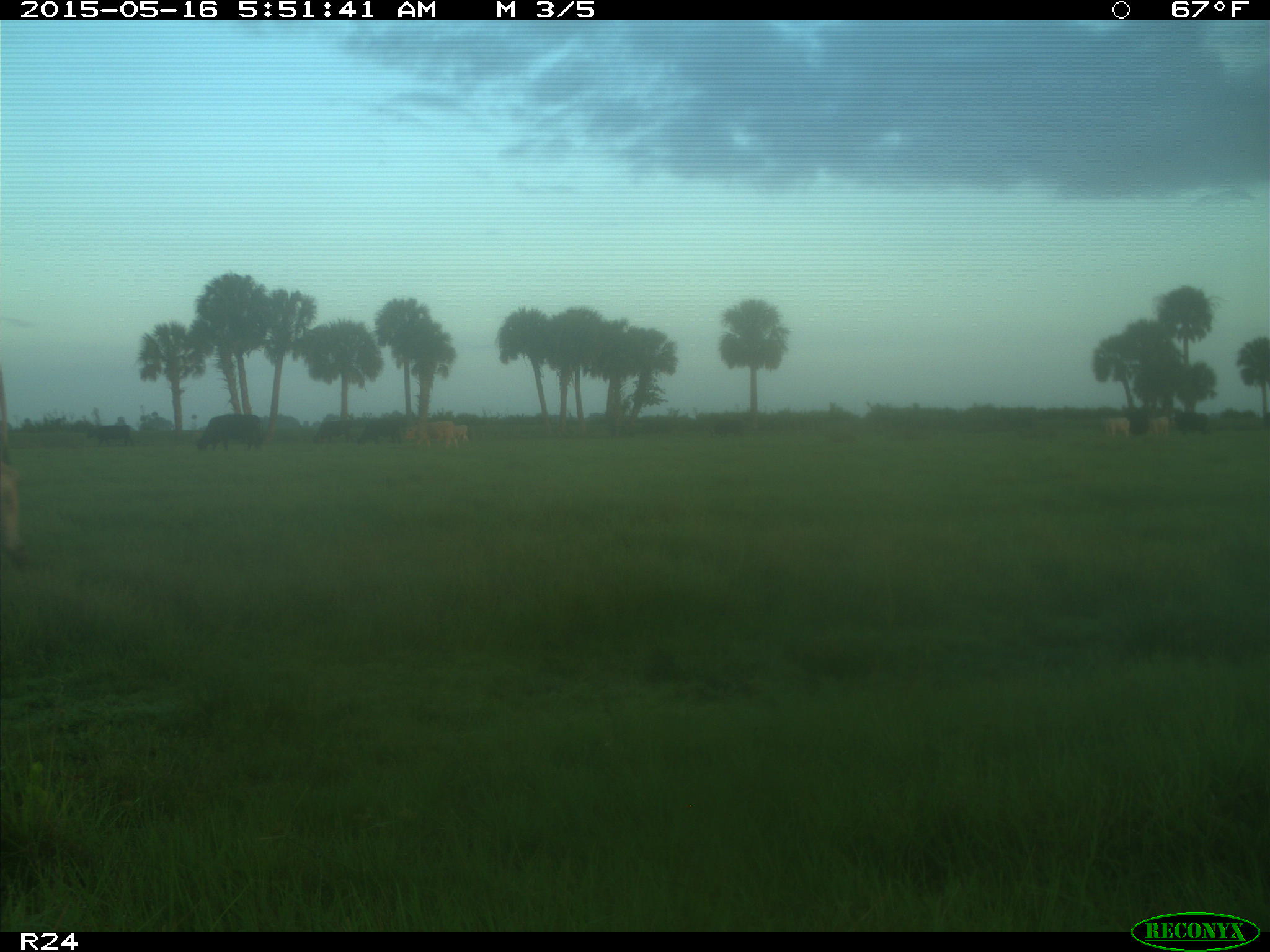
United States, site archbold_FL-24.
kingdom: Animalia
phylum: Chordata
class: Mammalia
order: Artiodactyla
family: Bovidae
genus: Bos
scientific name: Bos taurus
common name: domestic cow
Bos taurus (domestic cow).